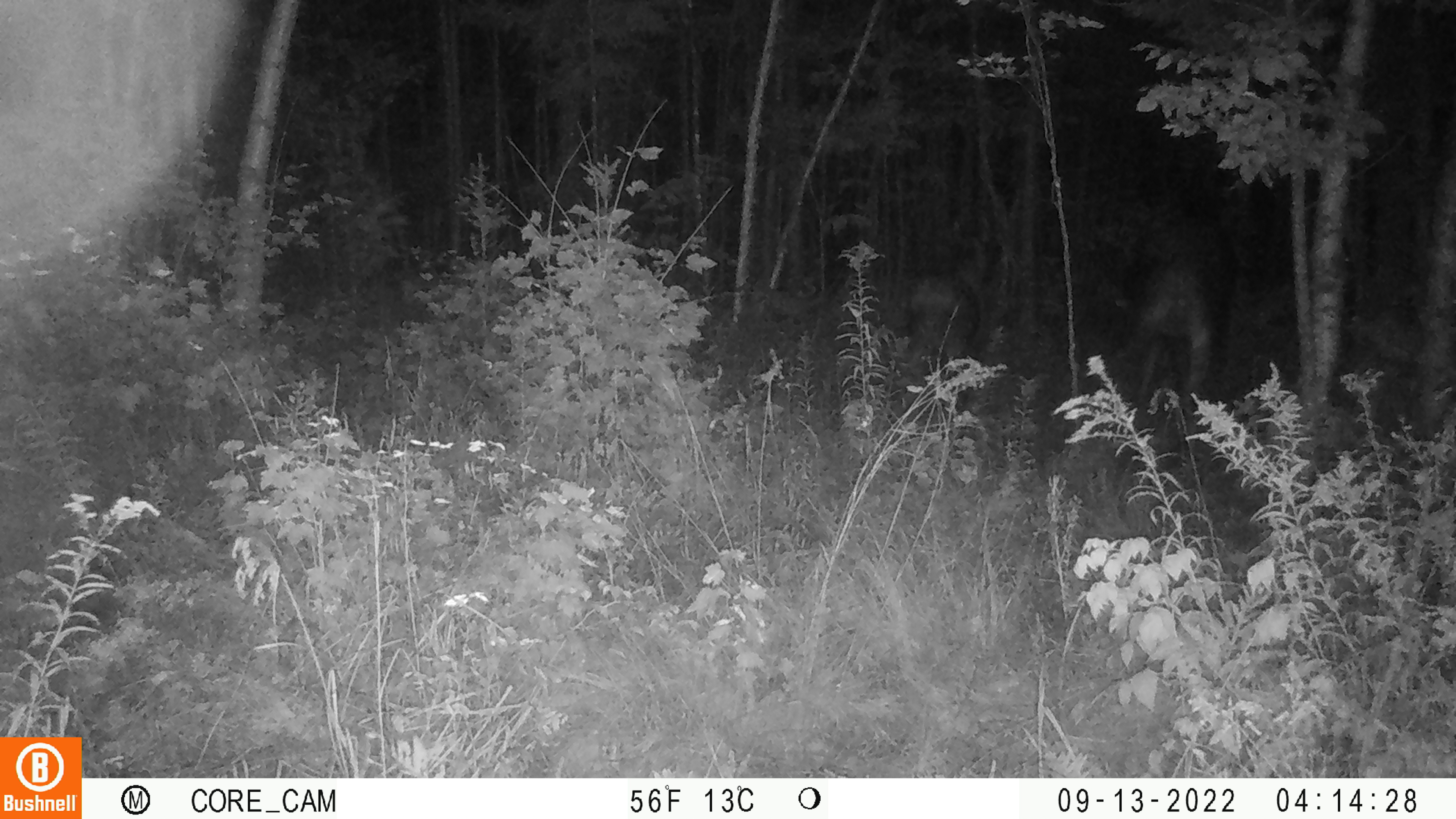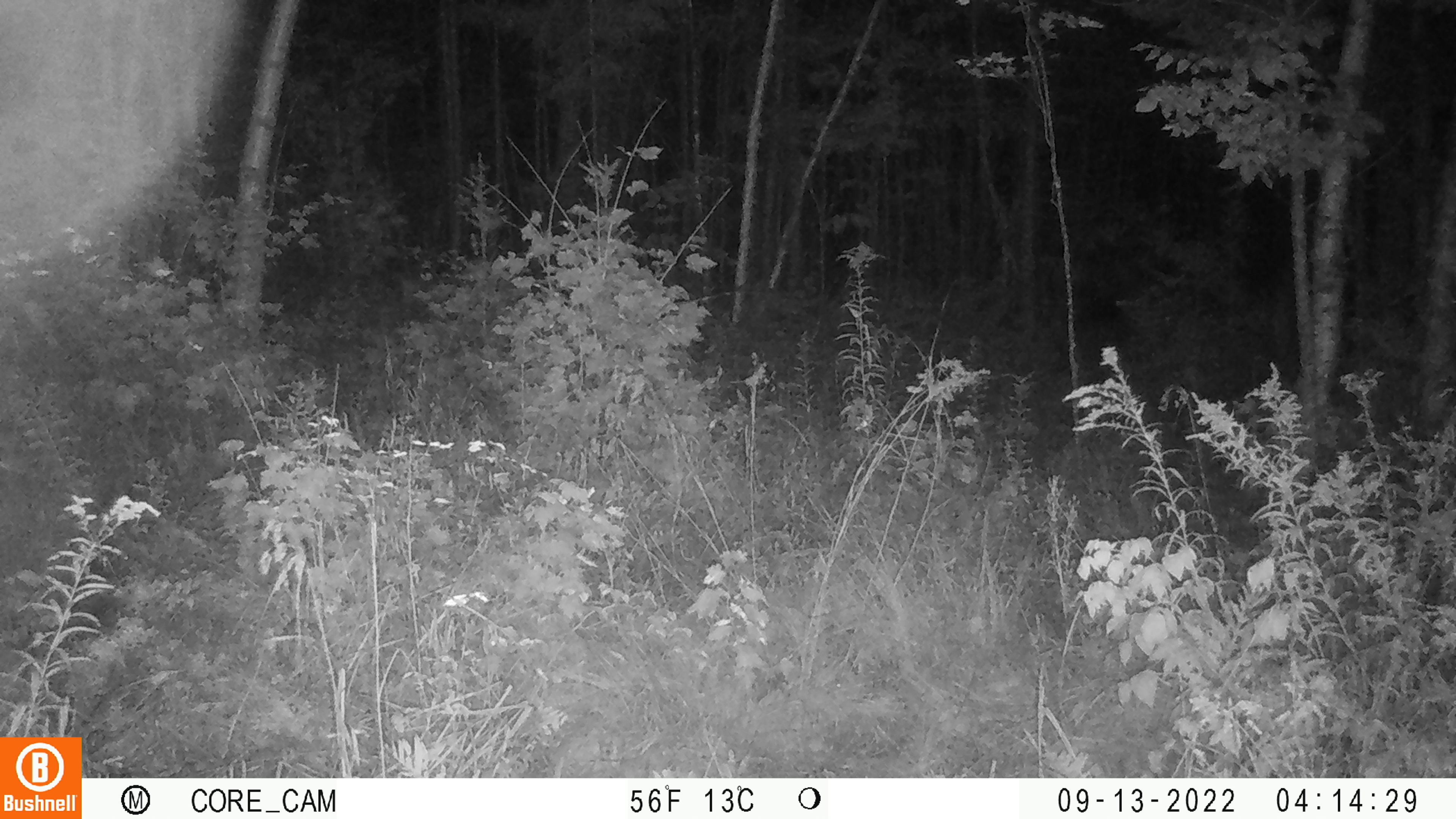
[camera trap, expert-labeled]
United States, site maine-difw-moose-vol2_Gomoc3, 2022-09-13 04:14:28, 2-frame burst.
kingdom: Animalia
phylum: Chordata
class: Mammalia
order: Artiodactyla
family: Cervidae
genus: Alces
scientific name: Alces alces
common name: moose